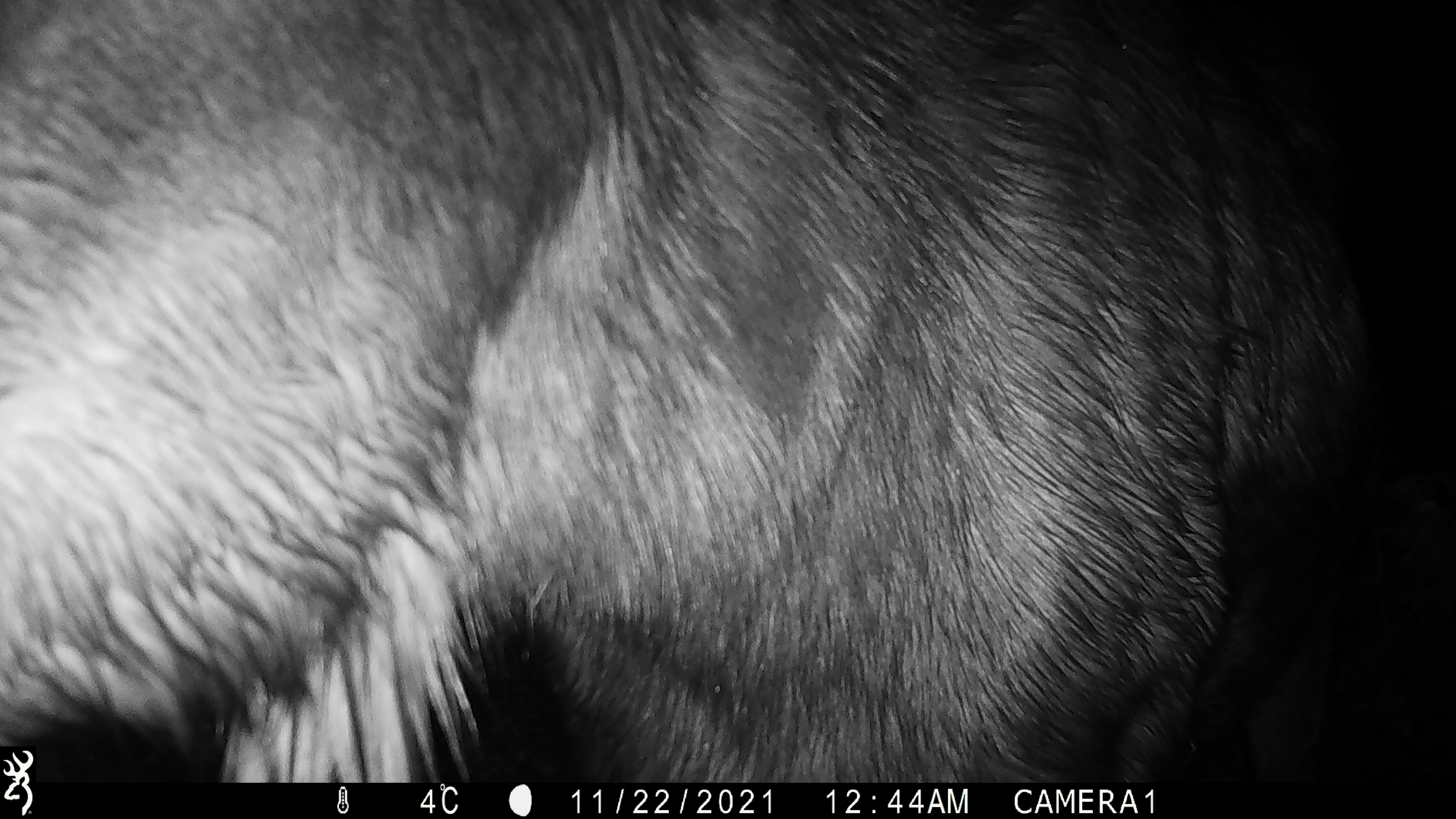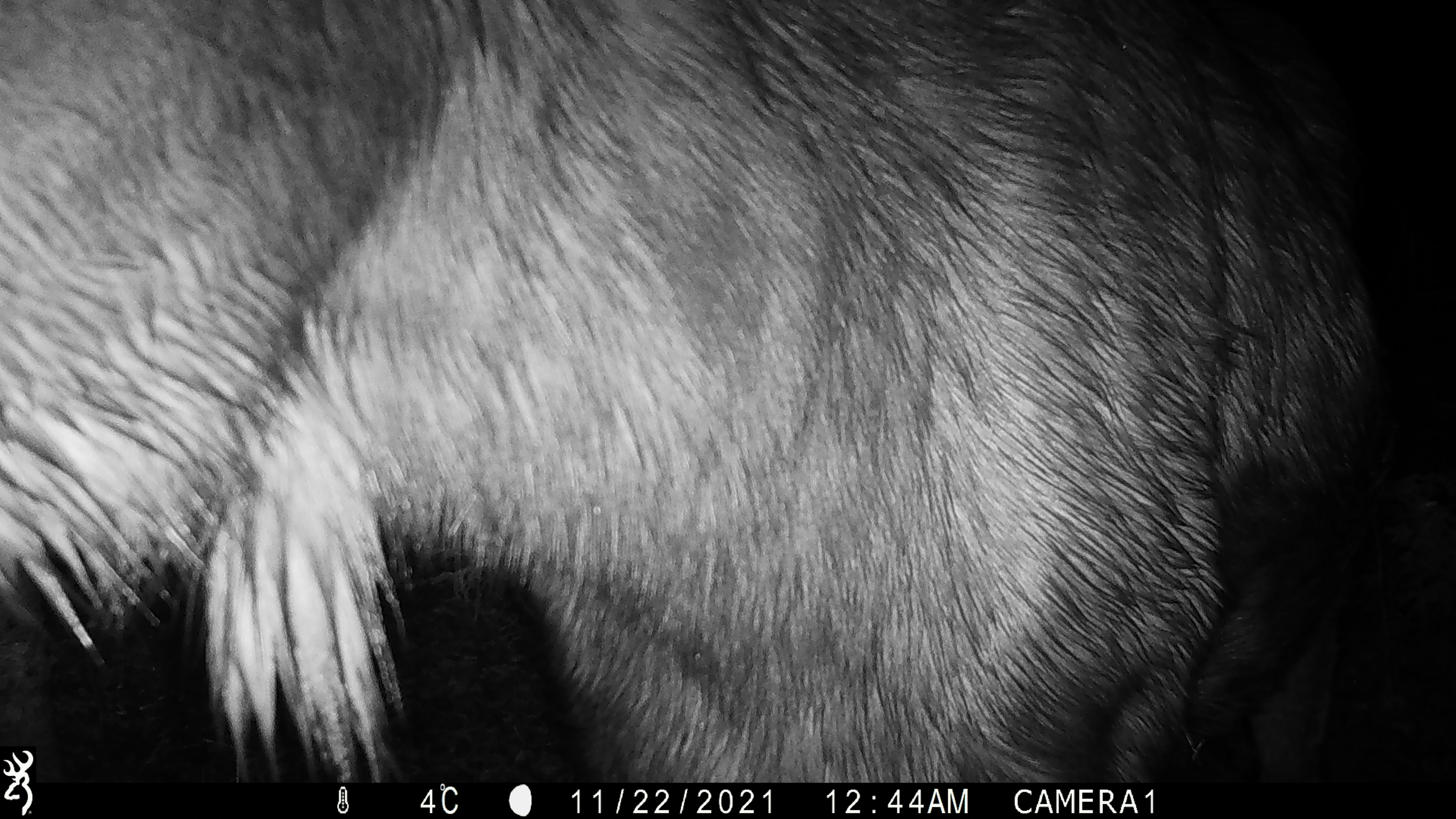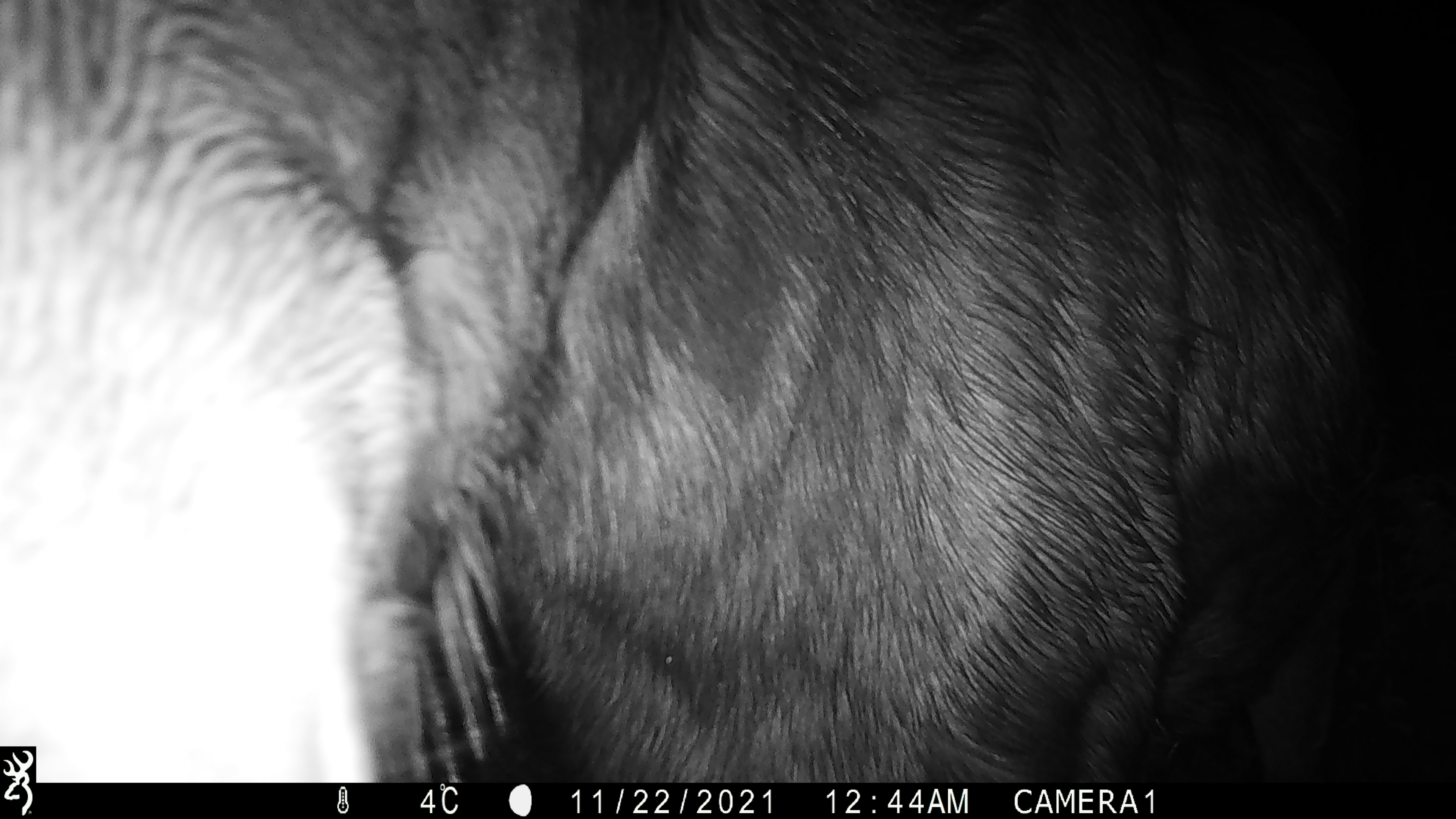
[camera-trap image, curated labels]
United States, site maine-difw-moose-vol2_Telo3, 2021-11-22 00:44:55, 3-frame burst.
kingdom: Animalia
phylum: Chordata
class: Mammalia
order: Artiodactyla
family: Cervidae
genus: Alces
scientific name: Alces alces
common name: moose